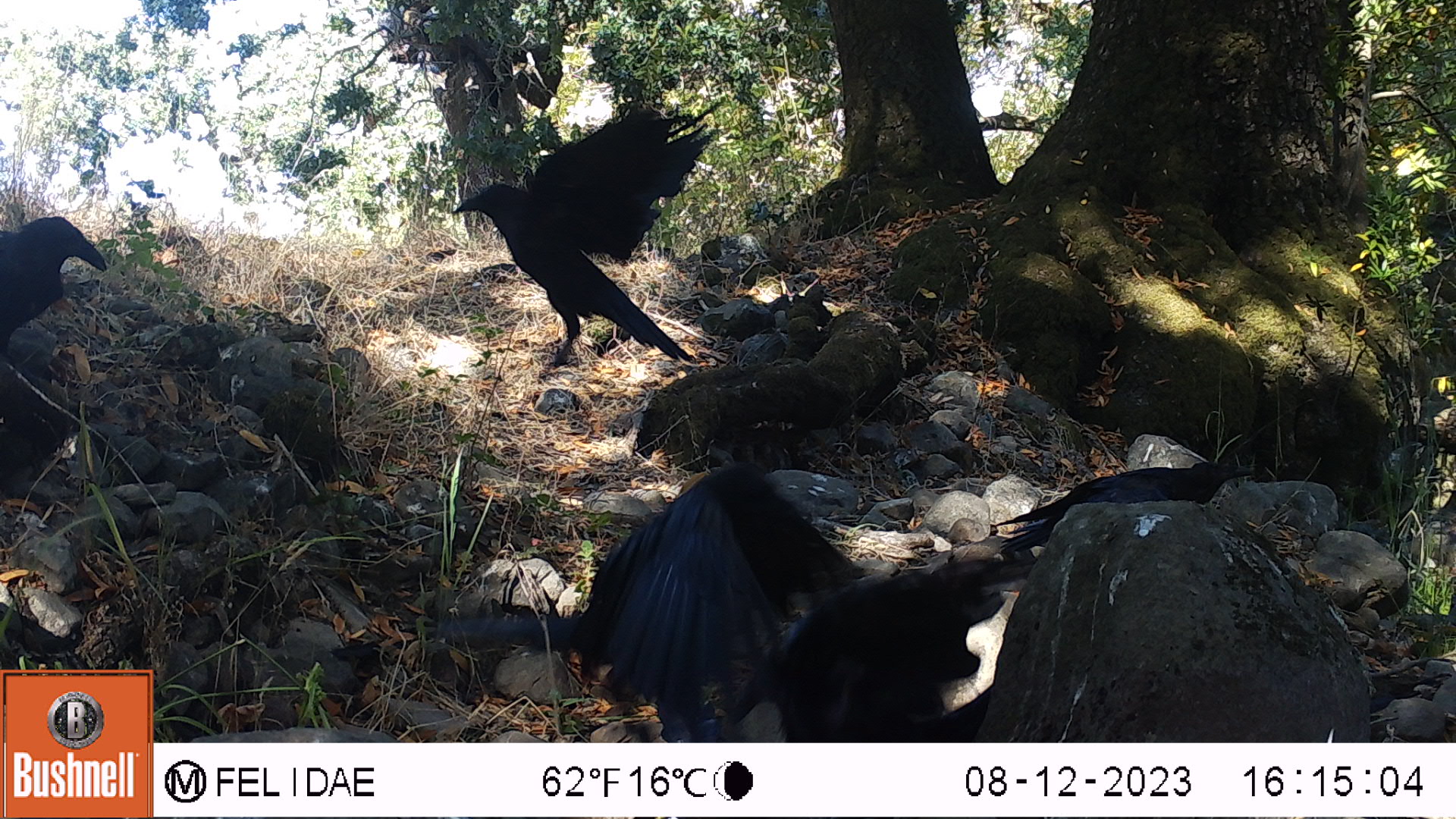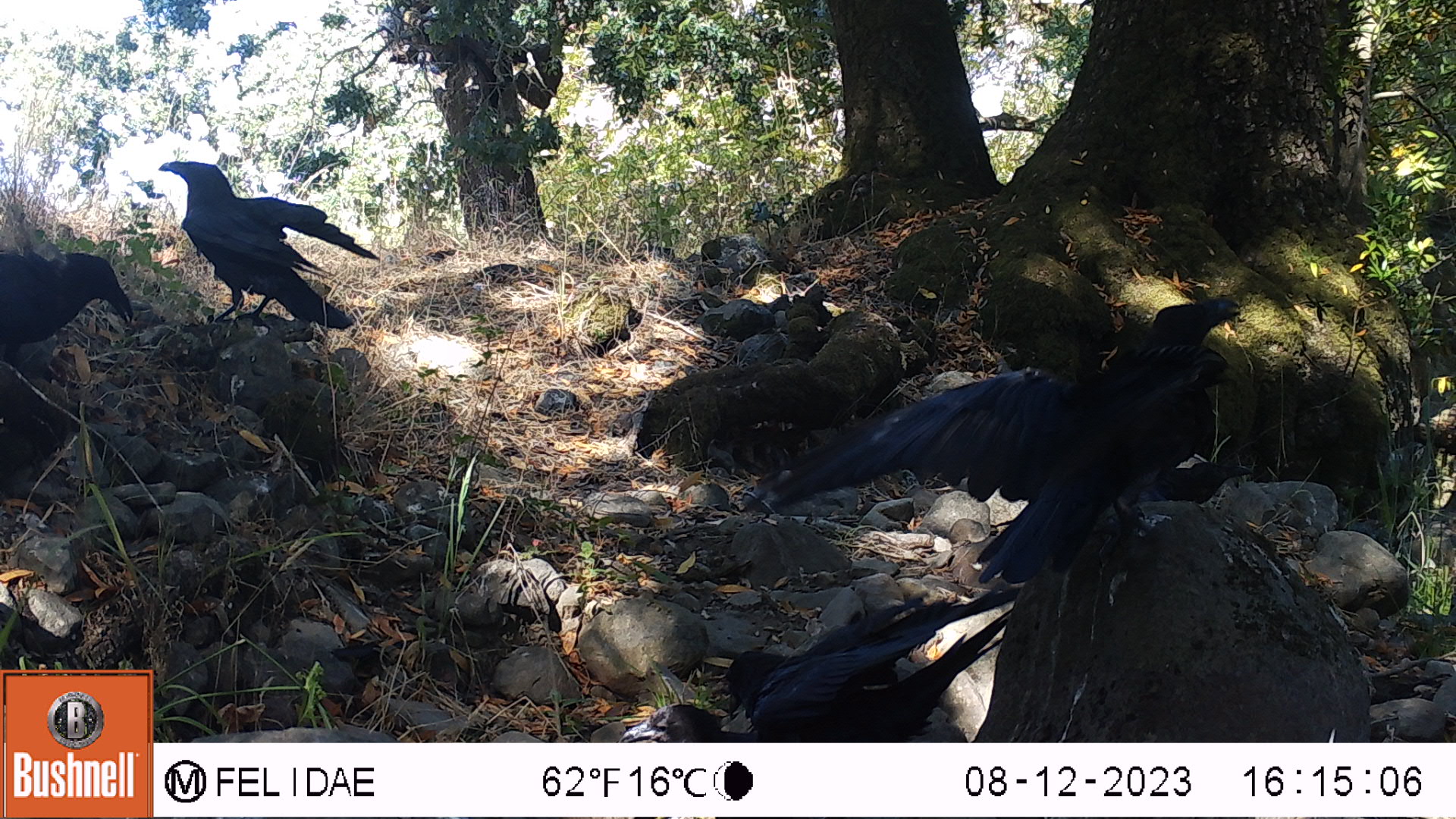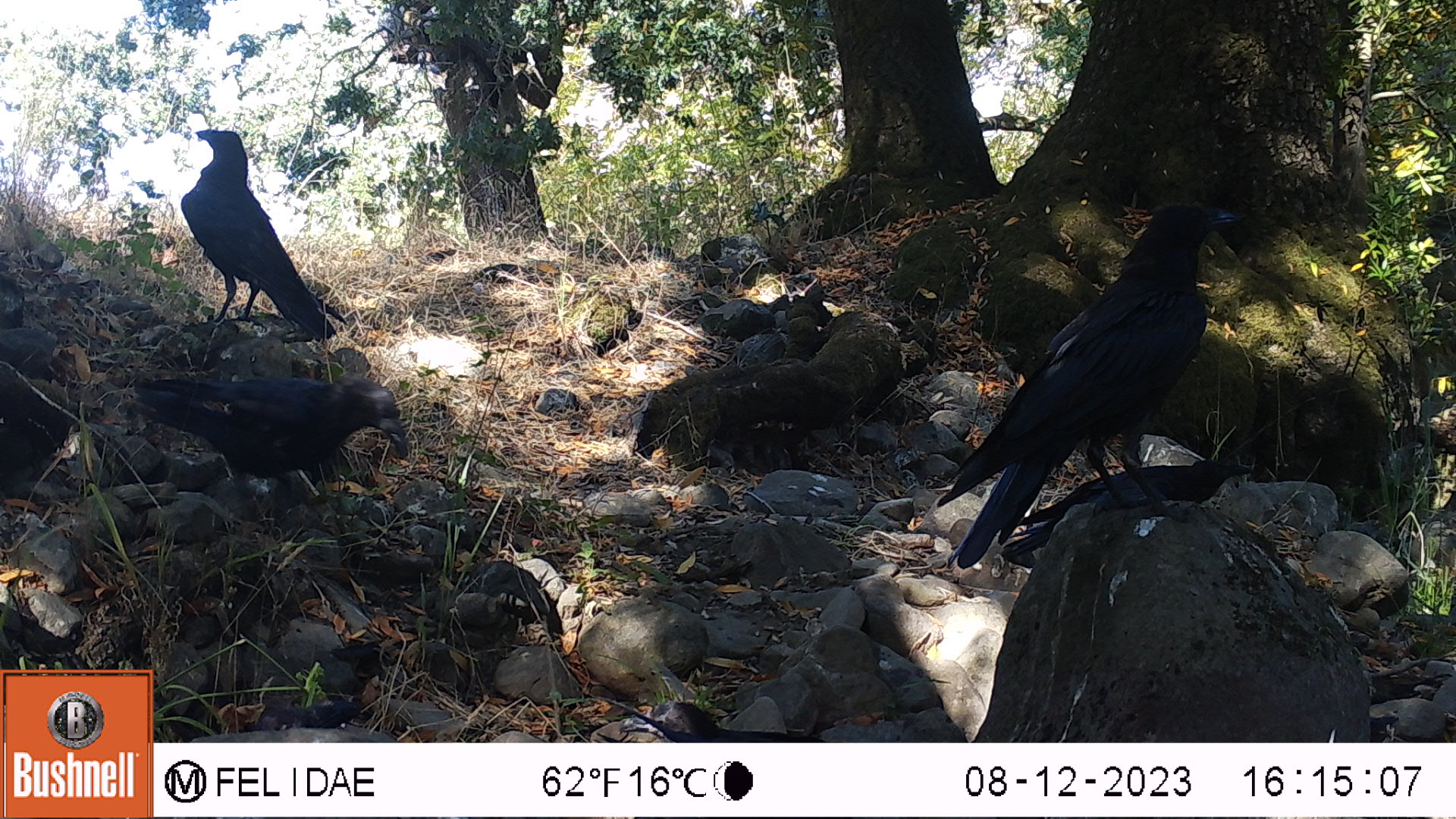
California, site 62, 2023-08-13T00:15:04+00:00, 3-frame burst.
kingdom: Animalia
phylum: Chordata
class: Aves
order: Passeriformes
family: Corvidae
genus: Corvus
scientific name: Corvus brachyrhynchos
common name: american crow